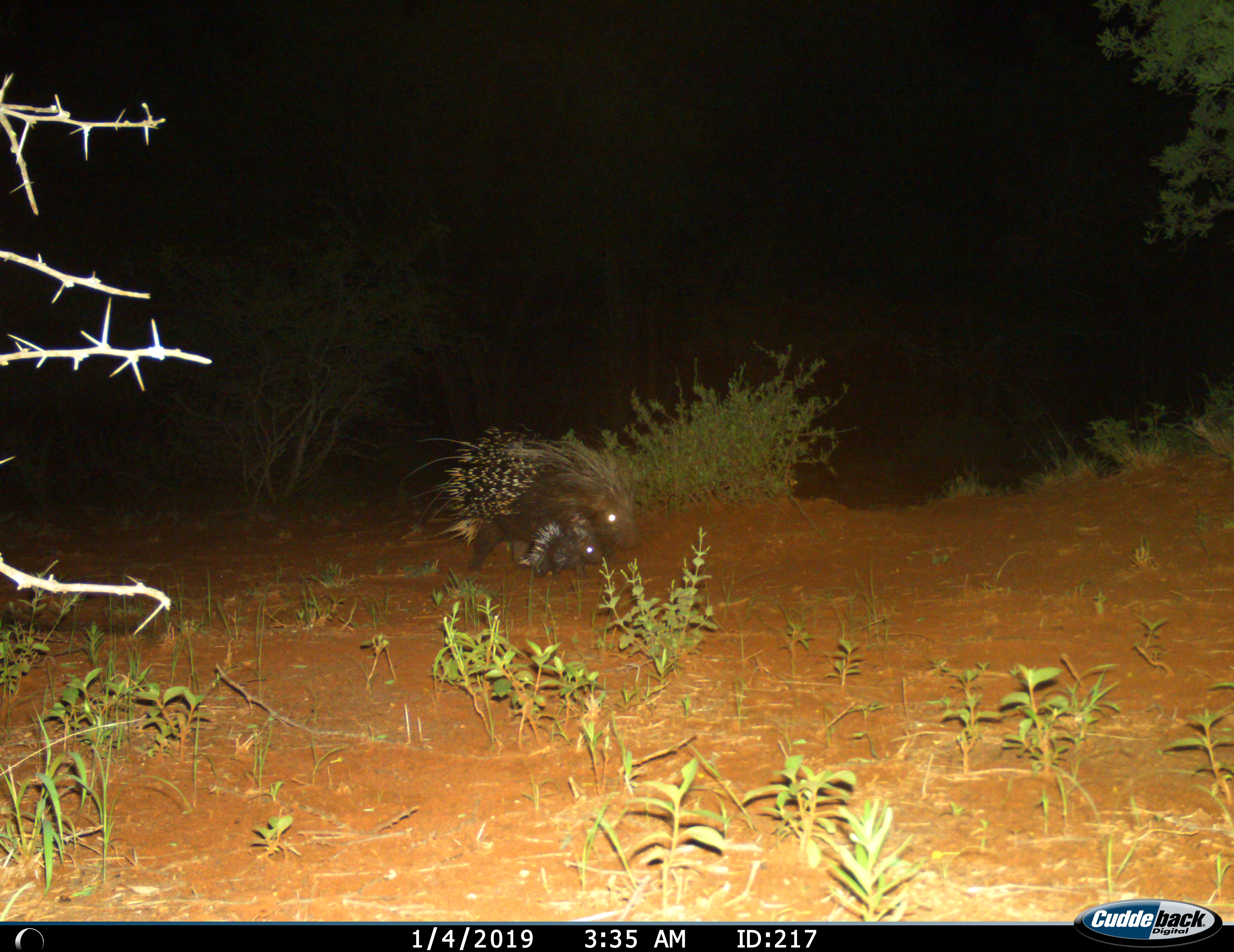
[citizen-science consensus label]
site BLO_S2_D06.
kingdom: Animalia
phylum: Chordata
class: Mammalia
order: Rodentia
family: Hystricidae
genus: Hystrix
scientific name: Hystrix cristata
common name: crested porcupine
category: porcupine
Porcupine (crested porcupine) (Hystrix cristata), count 2. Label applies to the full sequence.